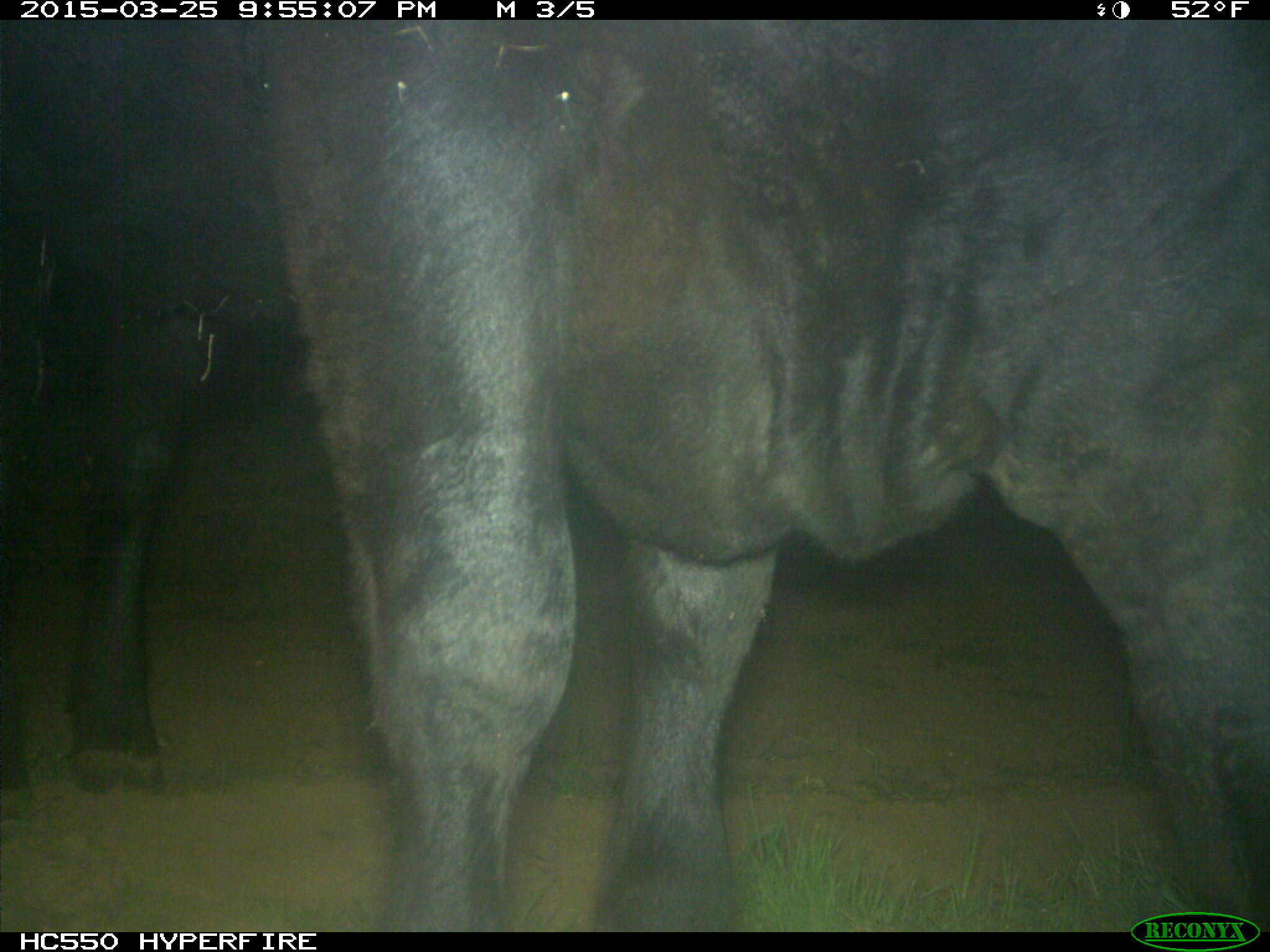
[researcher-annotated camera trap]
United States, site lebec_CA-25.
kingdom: Animalia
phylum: Chordata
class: Mammalia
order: Artiodactyla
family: Bovidae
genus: Bos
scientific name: Bos taurus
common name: domestic cow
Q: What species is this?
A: Bos taurus (domestic cow).